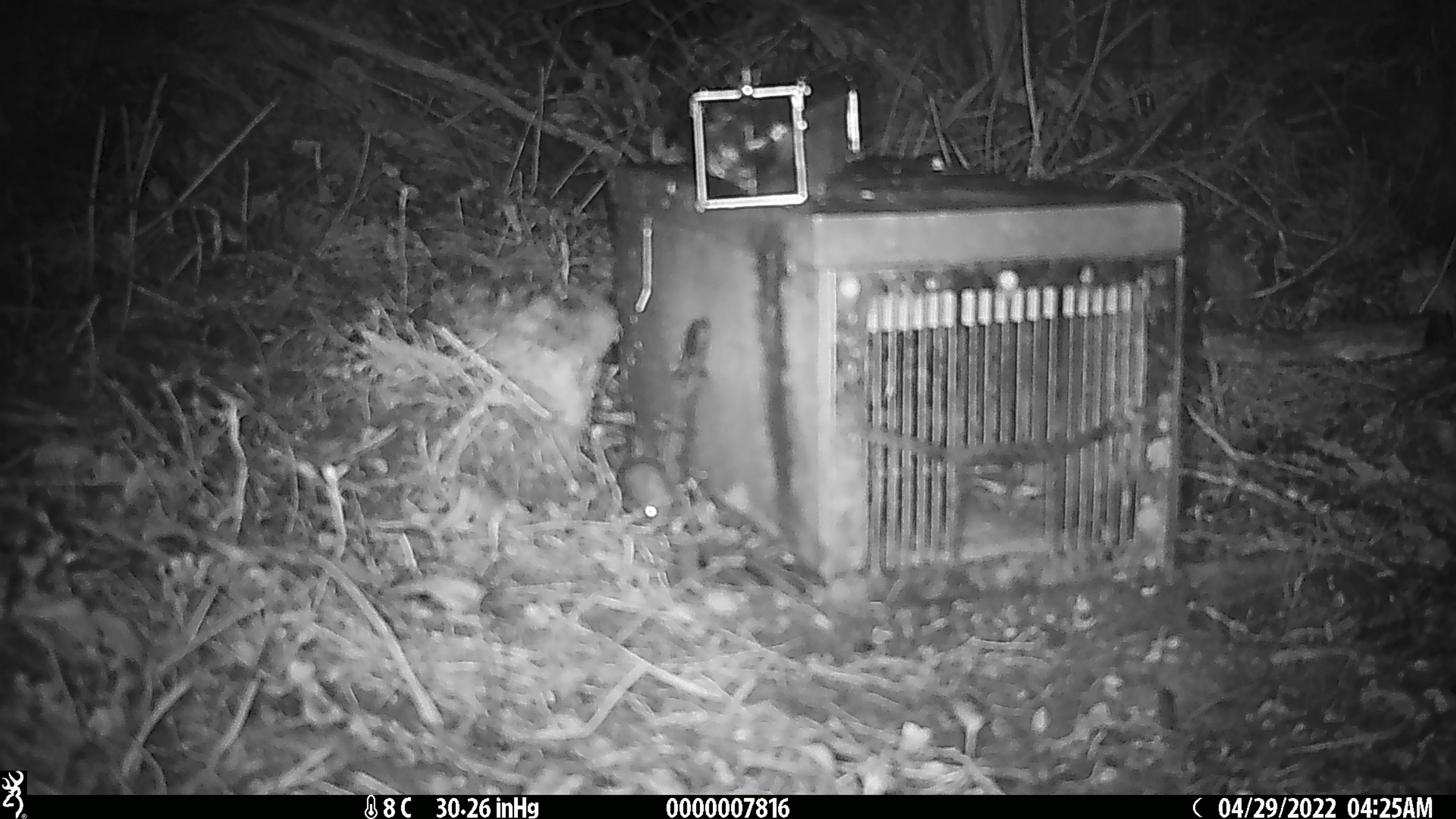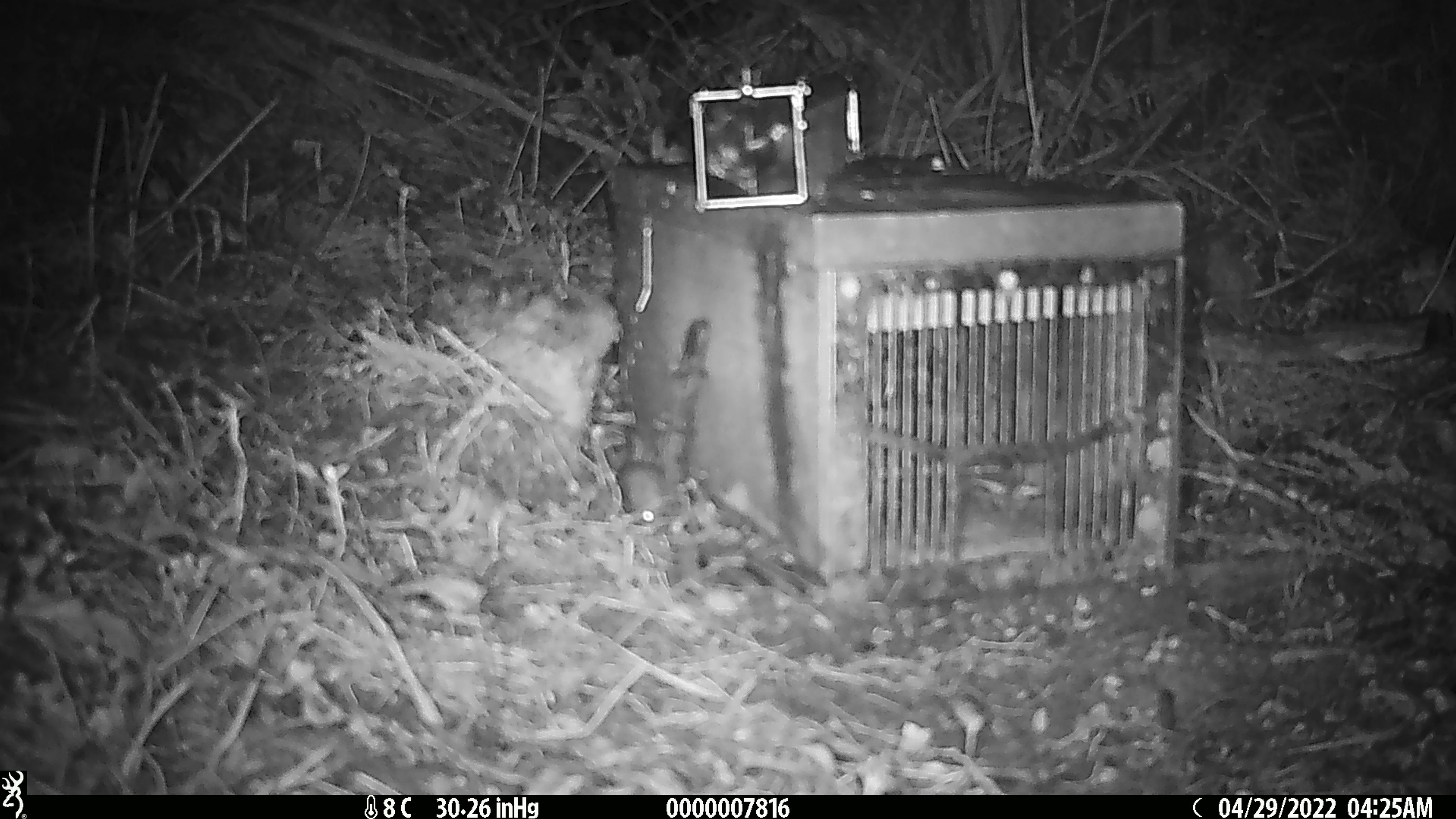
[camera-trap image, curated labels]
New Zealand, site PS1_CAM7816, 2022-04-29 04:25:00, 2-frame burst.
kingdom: Animalia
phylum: Chordata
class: Mammalia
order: Rodentia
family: Muridae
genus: Mus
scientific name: Mus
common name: mouse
Mouse (Mus).